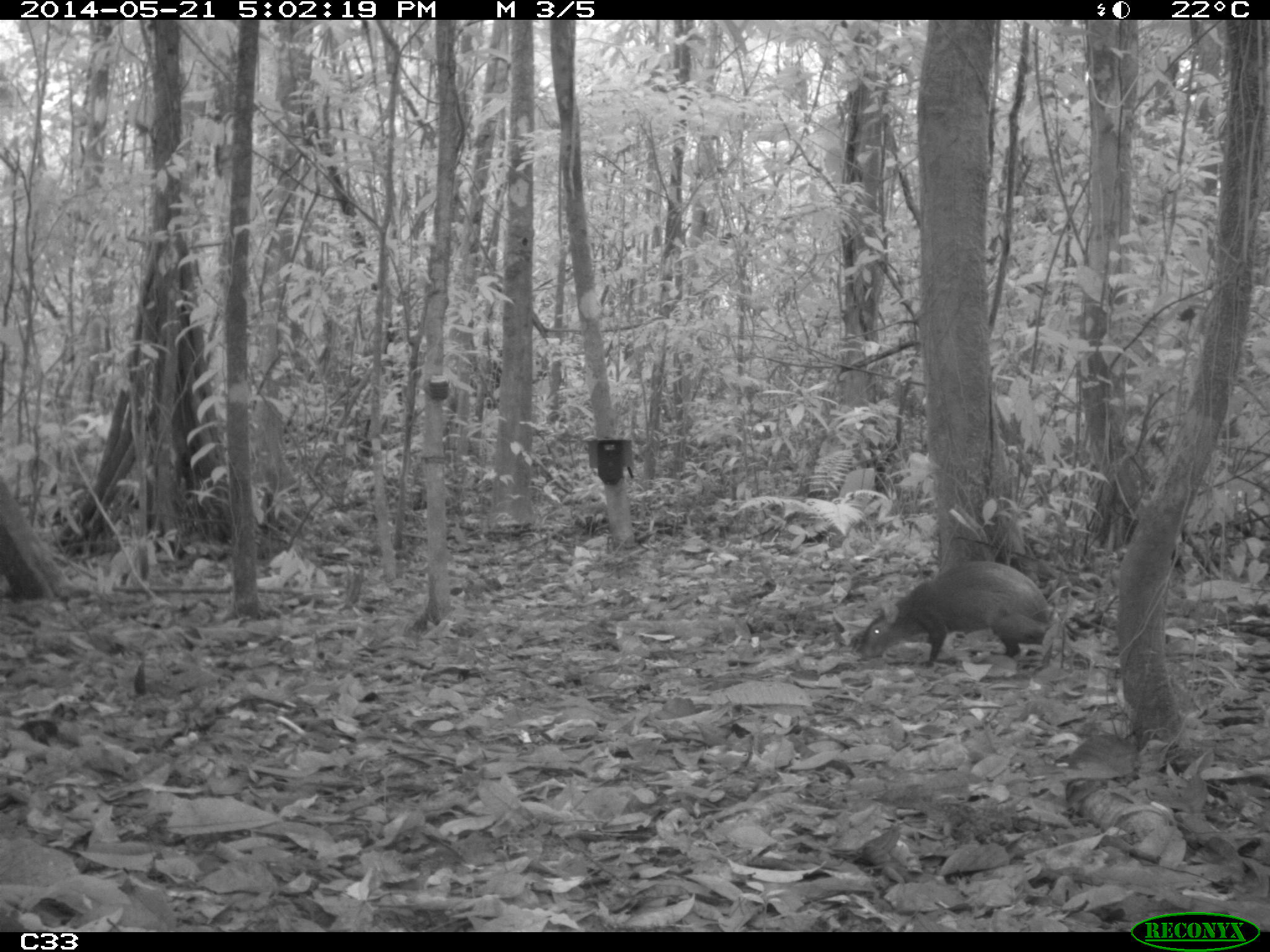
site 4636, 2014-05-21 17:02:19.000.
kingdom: Animalia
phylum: Chordata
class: Mammalia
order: Rodentia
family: Dasyproctidae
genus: Dasyprocta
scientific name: Dasyprocta leporina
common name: red-rumped agouti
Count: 1.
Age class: adult.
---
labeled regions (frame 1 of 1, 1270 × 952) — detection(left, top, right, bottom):
dasyprocta leporina: detection(859, 559, 1057, 666)